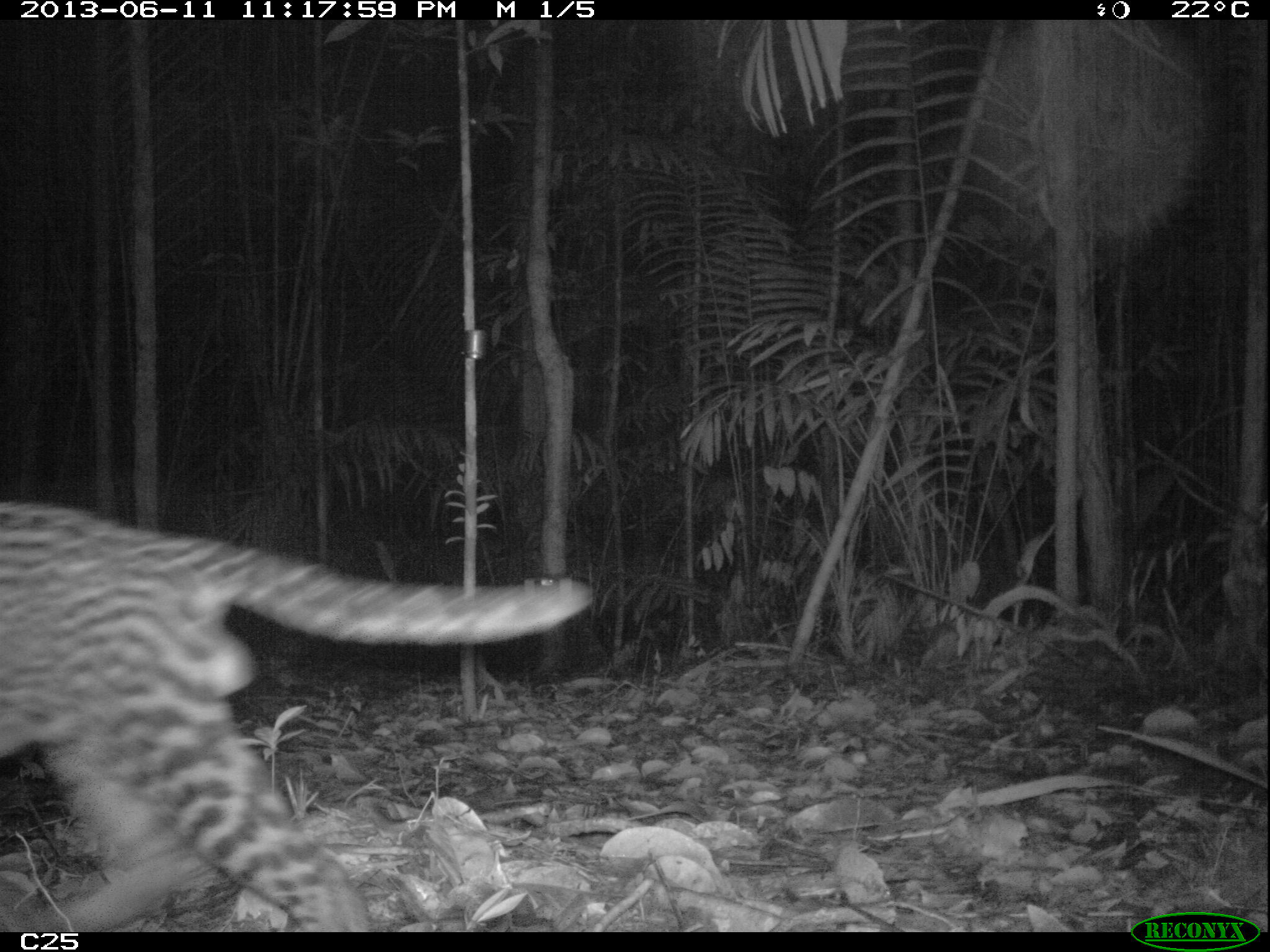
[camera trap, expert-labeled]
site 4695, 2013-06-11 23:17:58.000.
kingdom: Animalia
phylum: Chordata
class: Mammalia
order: Carnivora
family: Felidae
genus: Leopardus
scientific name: Leopardus pardalis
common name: ocelot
Leopardus pardalis (ocelot), count 1, sex male.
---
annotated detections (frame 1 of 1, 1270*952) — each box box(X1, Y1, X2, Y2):
leopardus pardalis: box(0, 499, 594, 932)